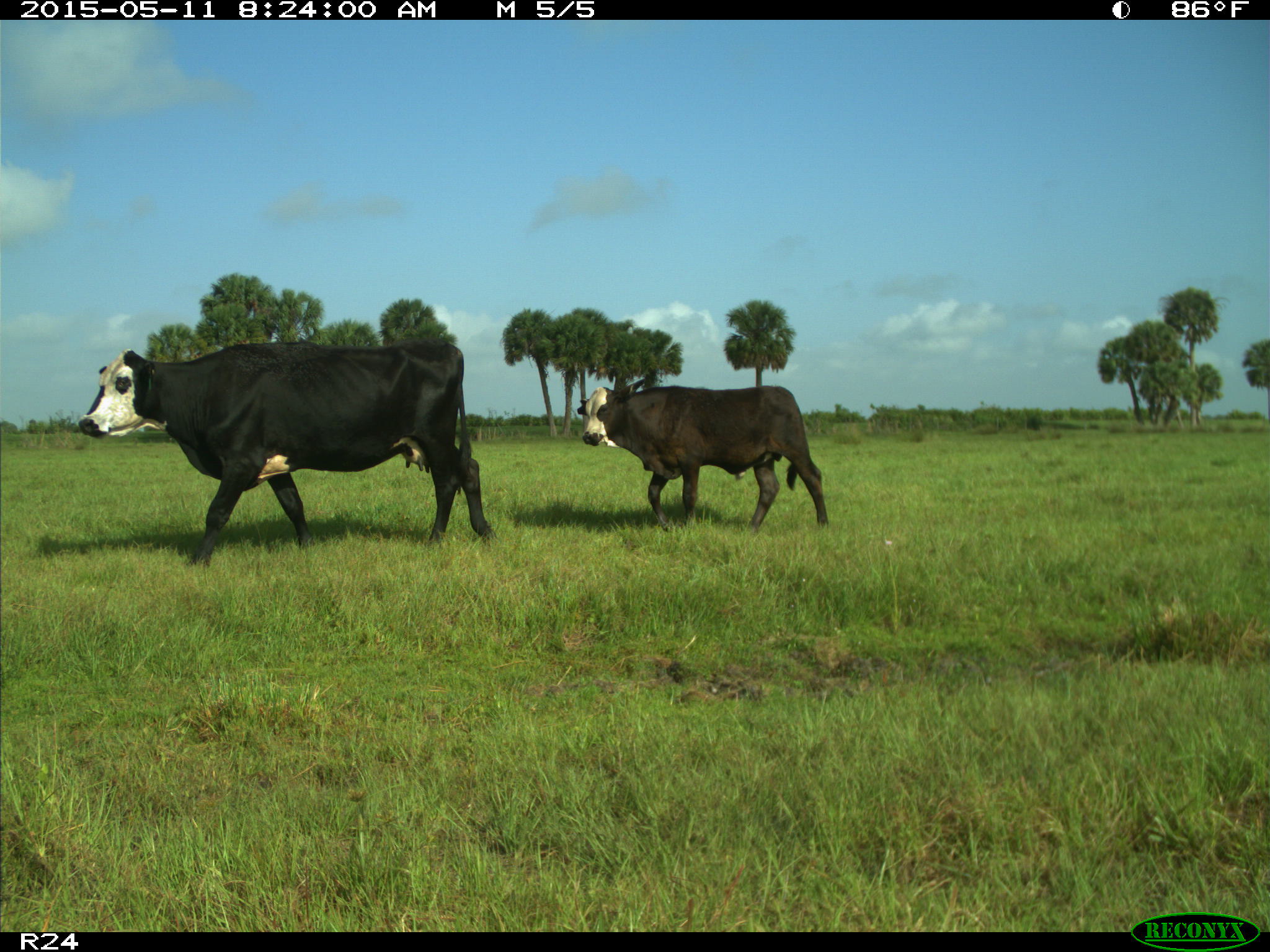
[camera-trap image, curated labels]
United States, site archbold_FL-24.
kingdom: Animalia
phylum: Chordata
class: Mammalia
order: Artiodactyla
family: Bovidae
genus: Bos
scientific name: Bos taurus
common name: domestic cow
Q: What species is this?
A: Bos taurus (domestic cow).